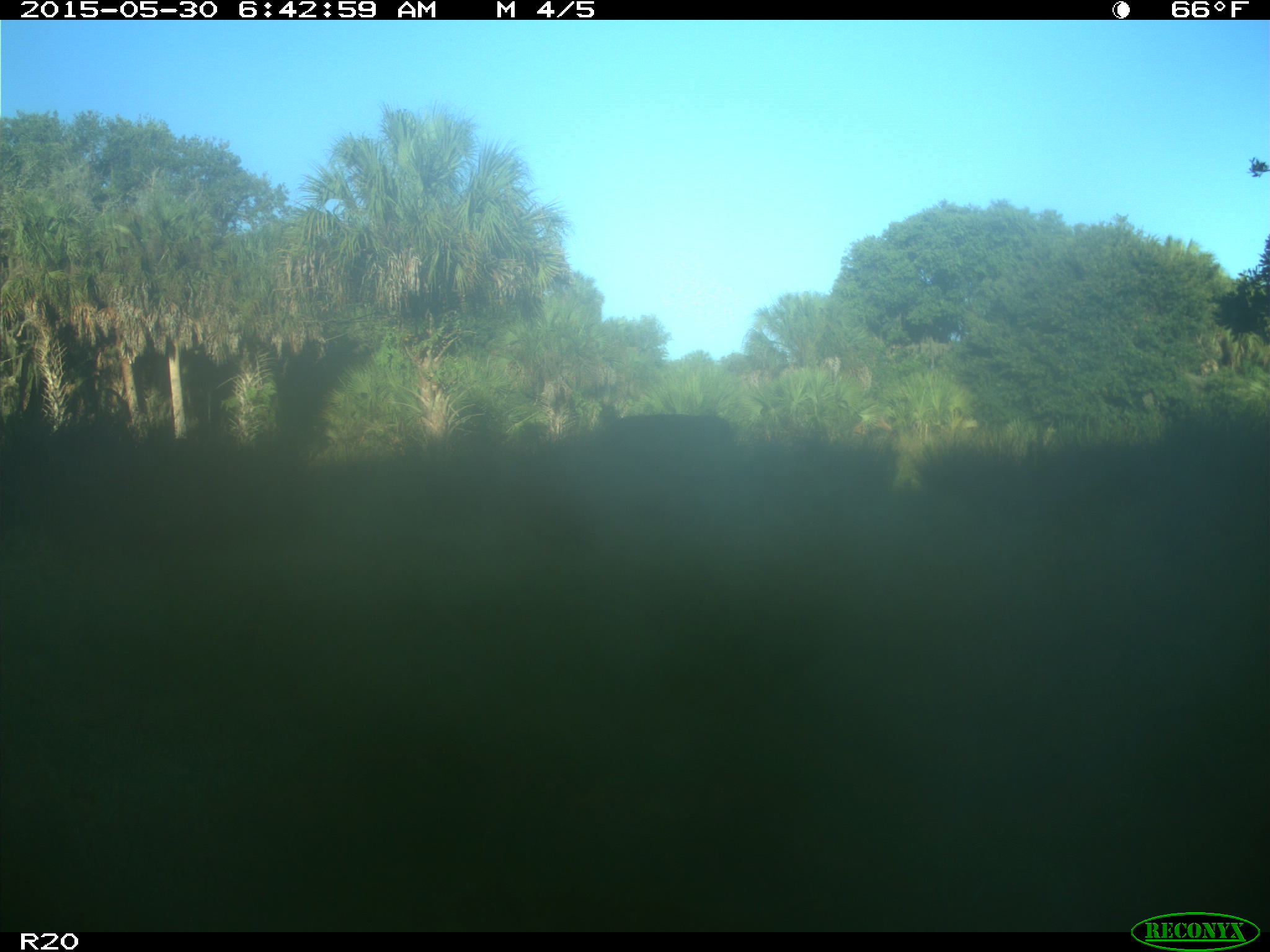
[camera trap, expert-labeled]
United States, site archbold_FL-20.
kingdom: Animalia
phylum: Chordata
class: Mammalia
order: Artiodactyla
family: Bovidae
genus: Bos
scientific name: Bos taurus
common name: domestic cow